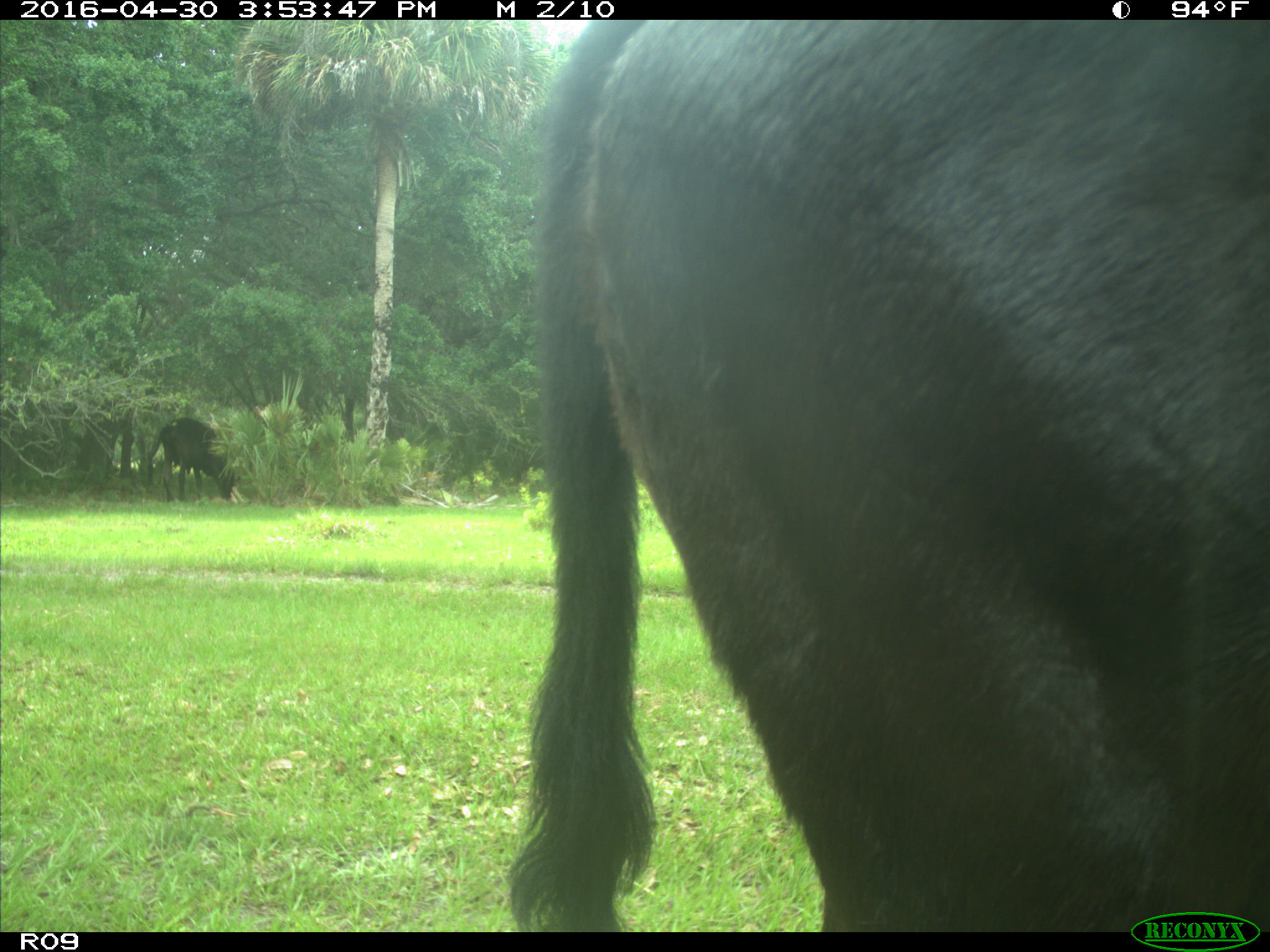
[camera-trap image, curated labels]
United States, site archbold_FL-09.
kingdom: Animalia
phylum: Chordata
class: Mammalia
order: Artiodactyla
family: Bovidae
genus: Bos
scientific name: Bos taurus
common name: domestic cow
Bos taurus (domestic cow).